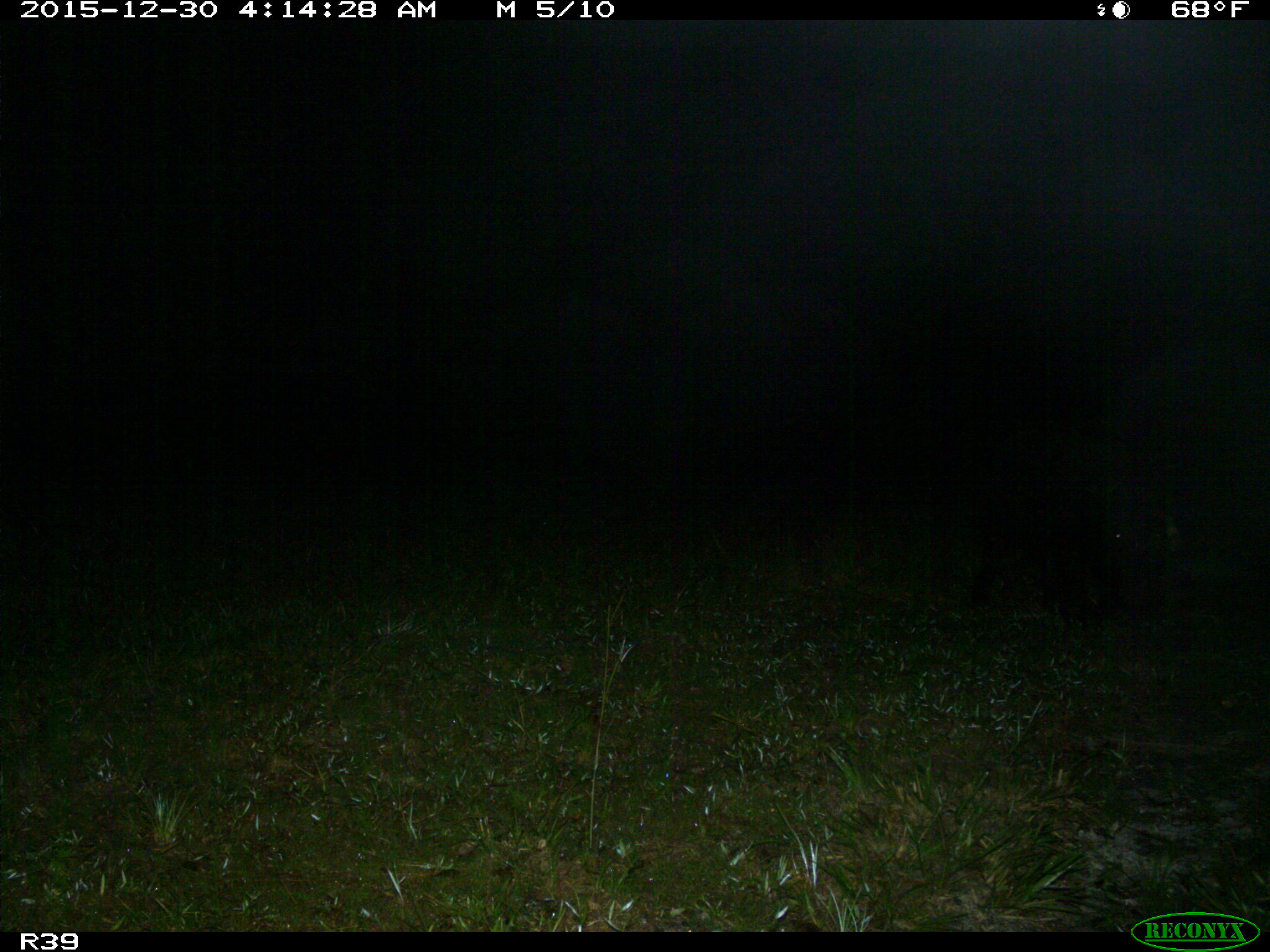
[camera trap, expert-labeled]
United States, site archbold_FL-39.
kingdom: Animalia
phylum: Chordata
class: Mammalia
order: Artiodactyla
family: Suidae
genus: Sus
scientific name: Sus scrofa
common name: wild boar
Sus scrofa (wild boar).